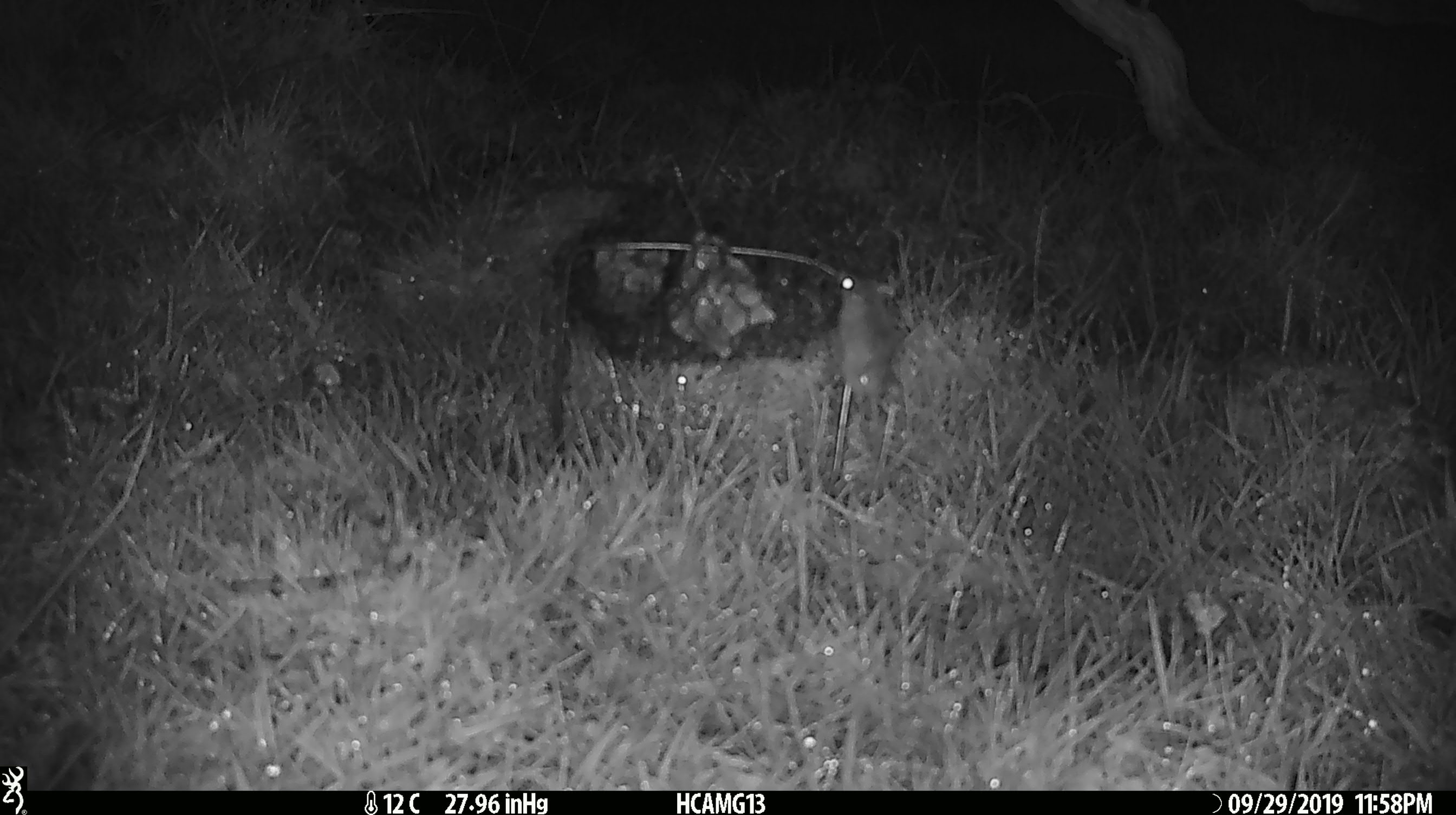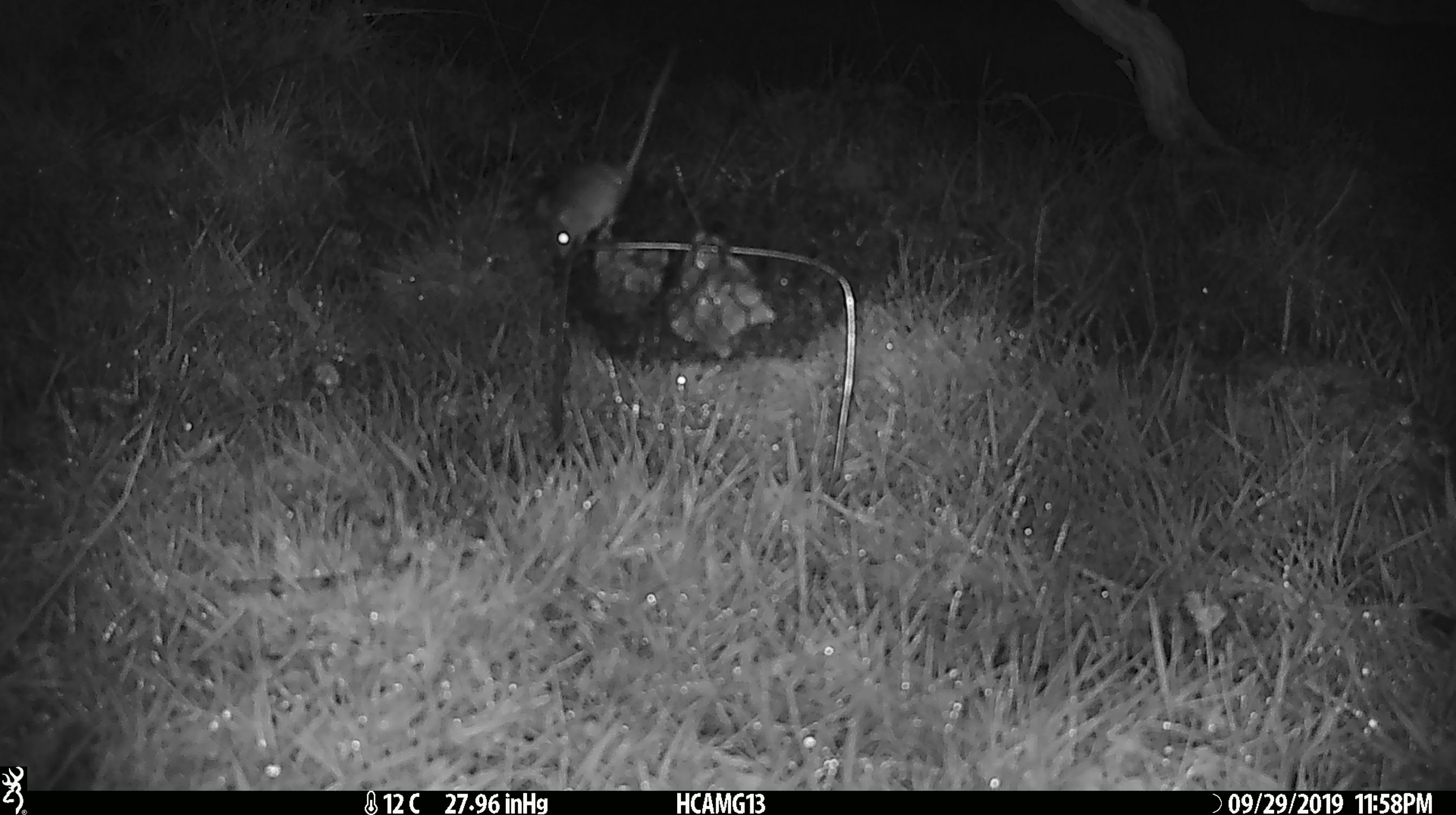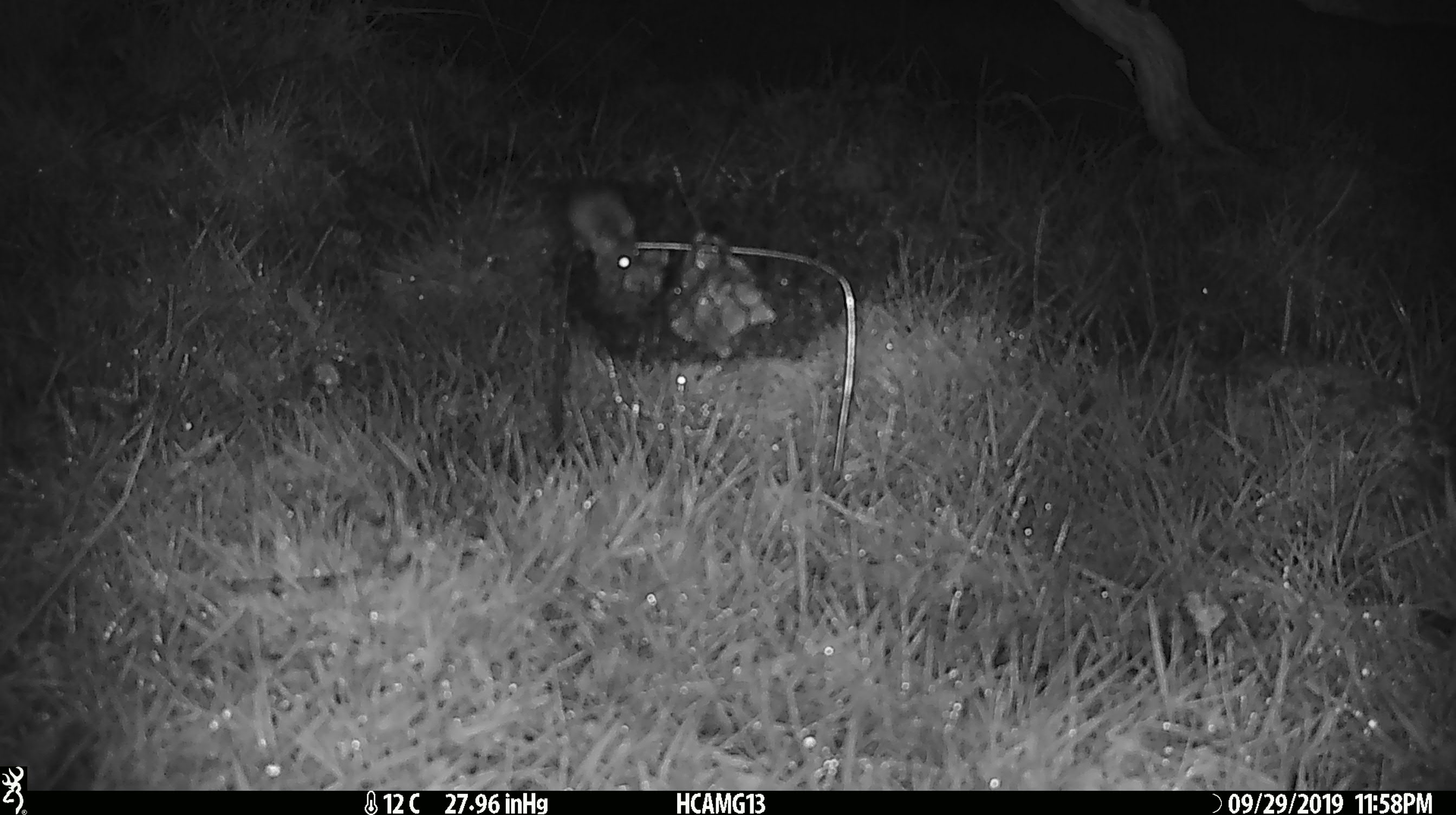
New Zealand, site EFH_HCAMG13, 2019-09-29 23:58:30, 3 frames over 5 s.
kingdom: Animalia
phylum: Chordata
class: Mammalia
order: Rodentia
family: Muridae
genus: Mus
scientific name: Mus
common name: mouse